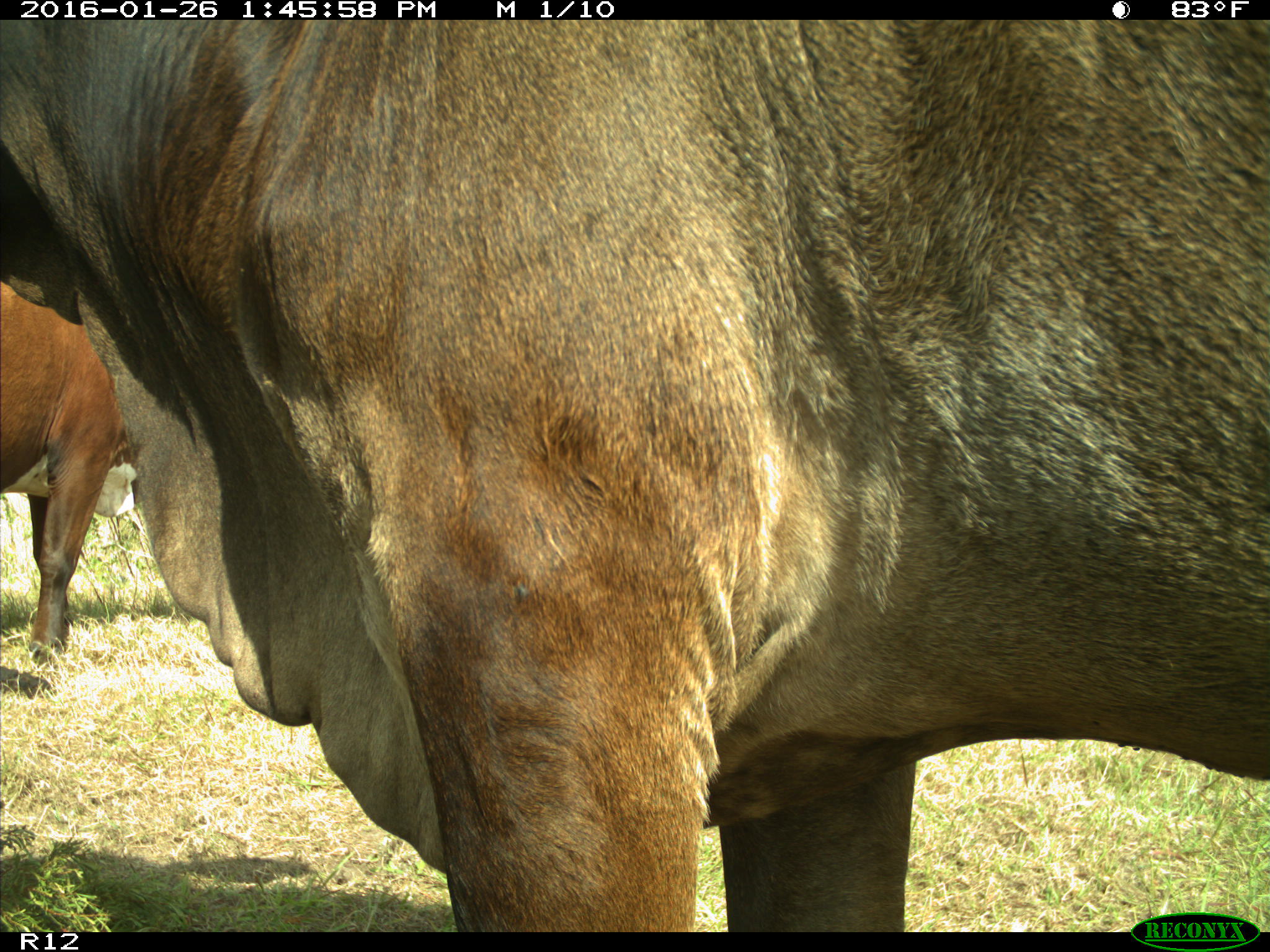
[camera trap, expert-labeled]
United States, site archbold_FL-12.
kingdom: Animalia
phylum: Chordata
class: Mammalia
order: Artiodactyla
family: Bovidae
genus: Bos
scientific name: Bos taurus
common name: domestic cow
Bos taurus (domestic cow).